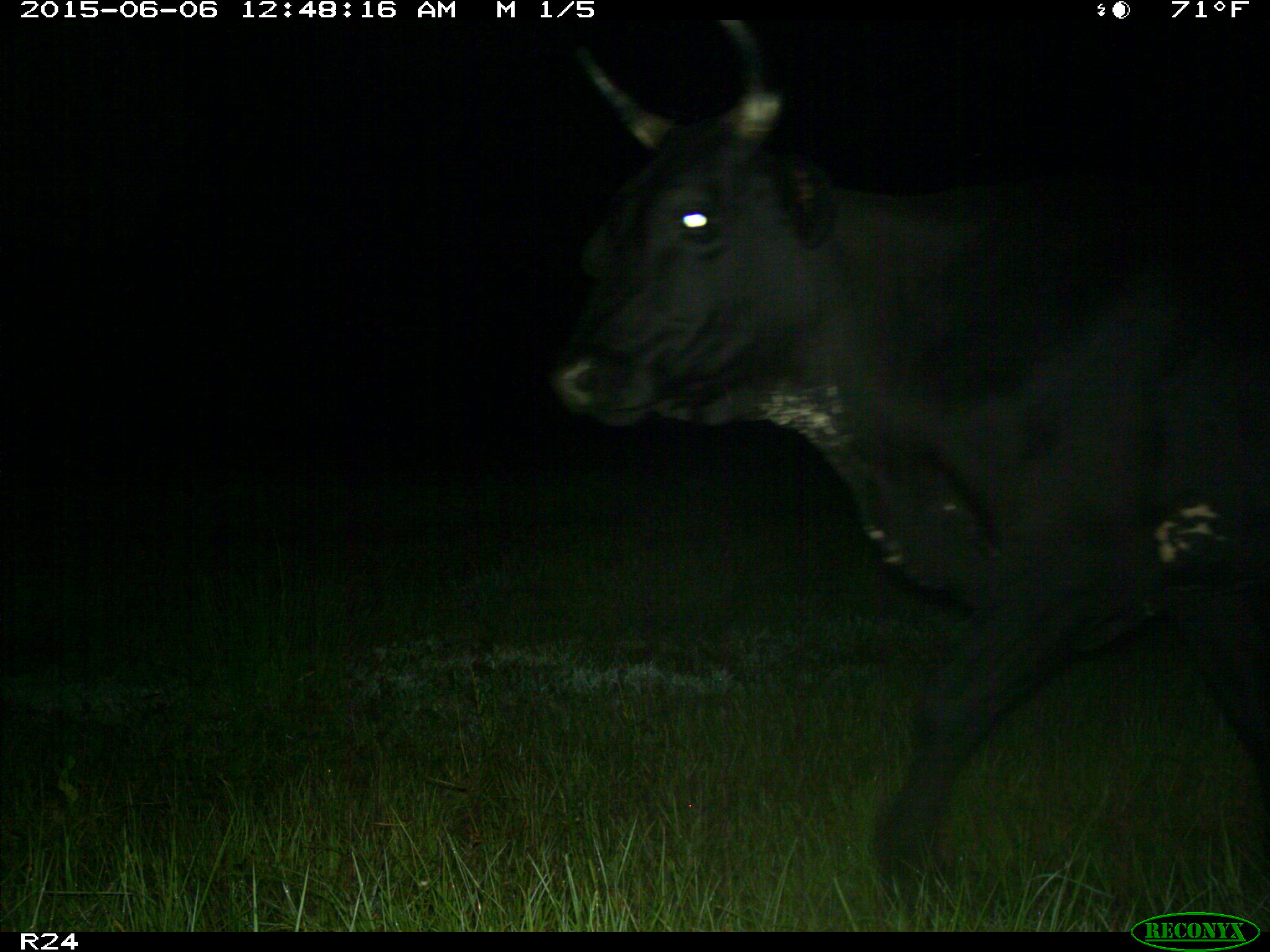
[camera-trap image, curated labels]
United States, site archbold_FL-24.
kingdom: Animalia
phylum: Chordata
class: Mammalia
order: Artiodactyla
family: Bovidae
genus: Bos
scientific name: Bos taurus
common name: domestic cow